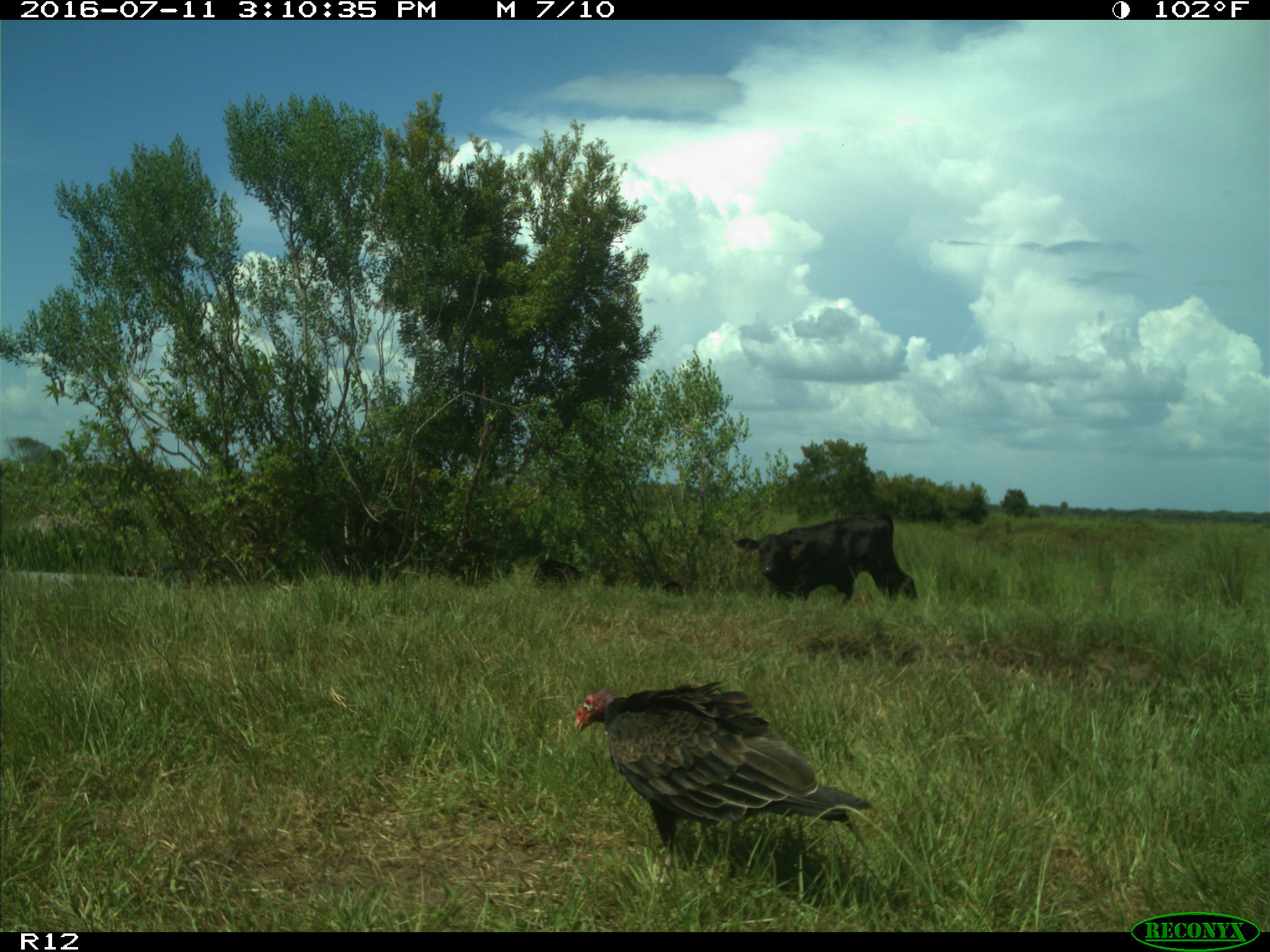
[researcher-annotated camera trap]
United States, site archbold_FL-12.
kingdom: Animalia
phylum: Chordata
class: Mammalia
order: Artiodactyla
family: Bovidae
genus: Bos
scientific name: Bos taurus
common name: domestic cow